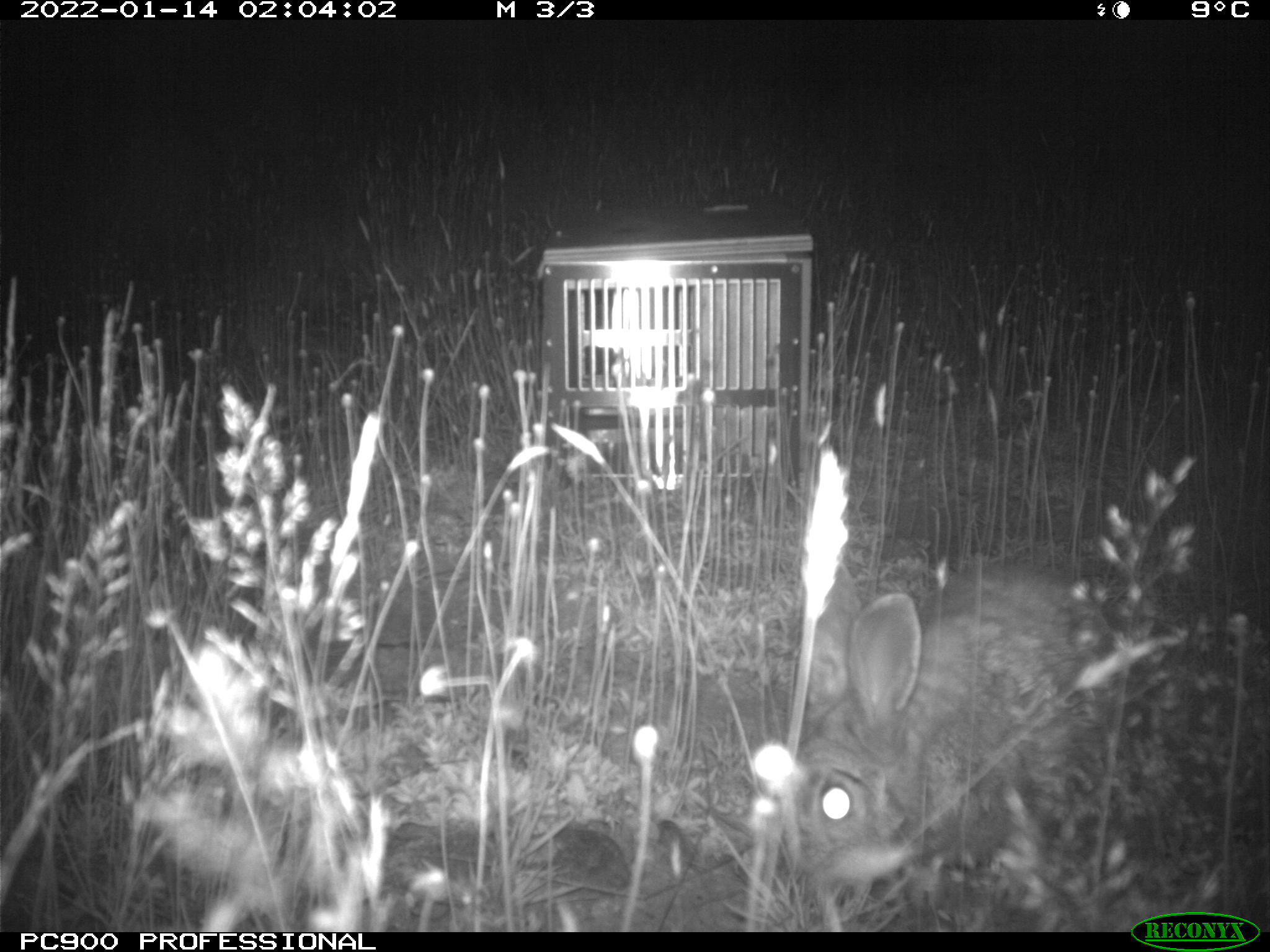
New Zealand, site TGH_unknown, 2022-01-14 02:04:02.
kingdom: Animalia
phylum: Chordata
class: Mammalia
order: Lagomorpha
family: Leporidae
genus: Oryctolagus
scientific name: Oryctolagus cuniculus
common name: european rabbit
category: rabbit